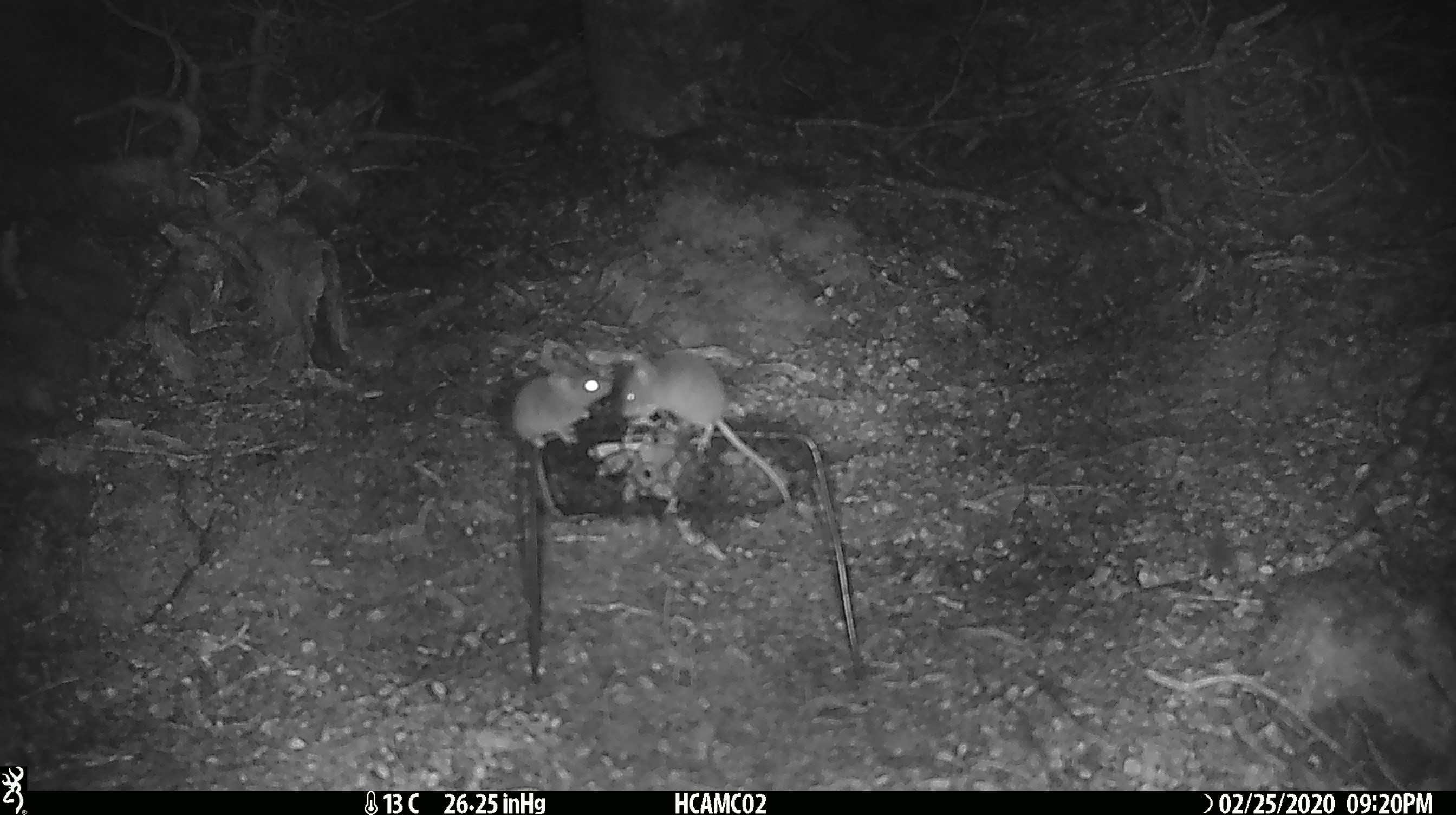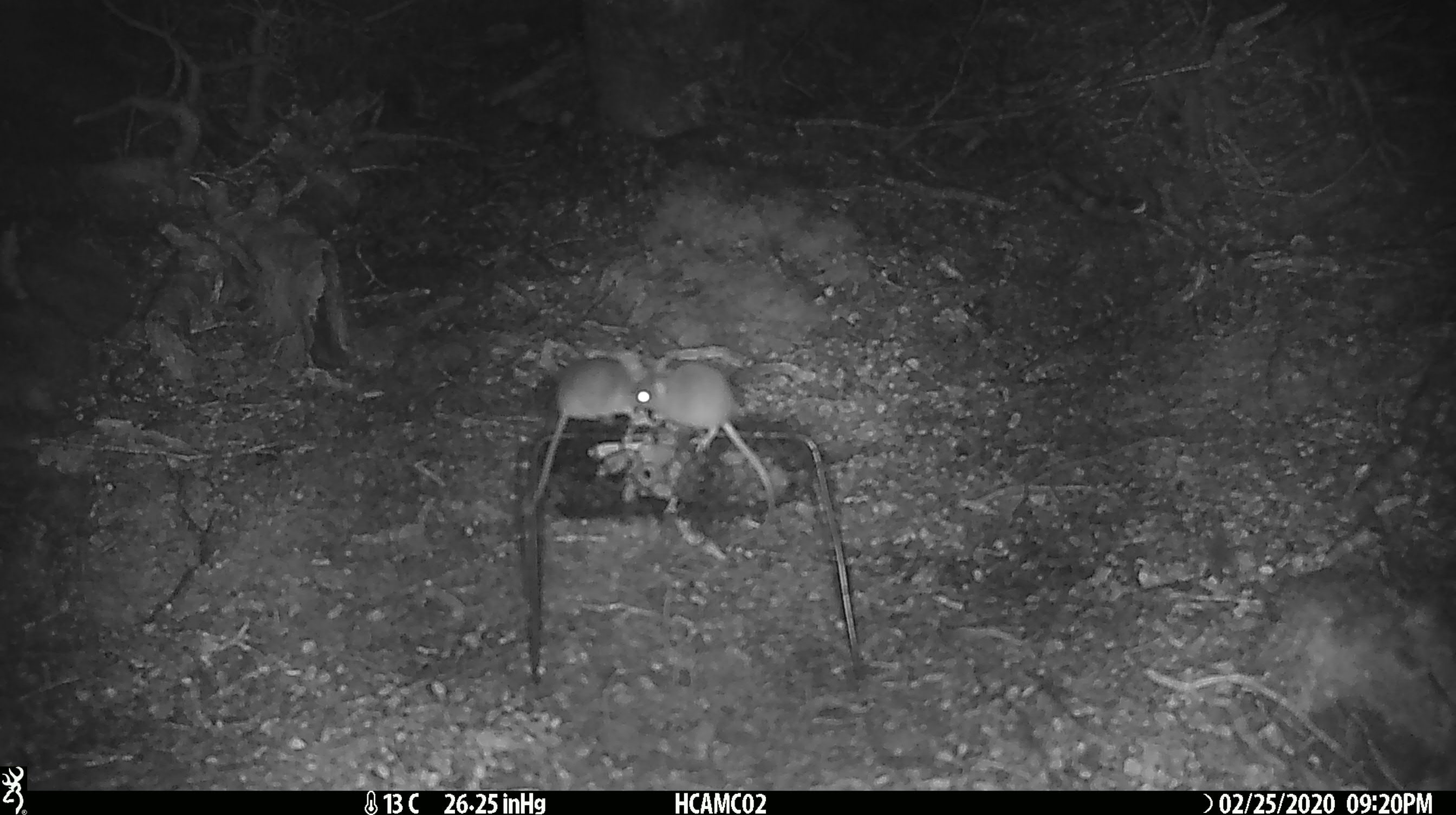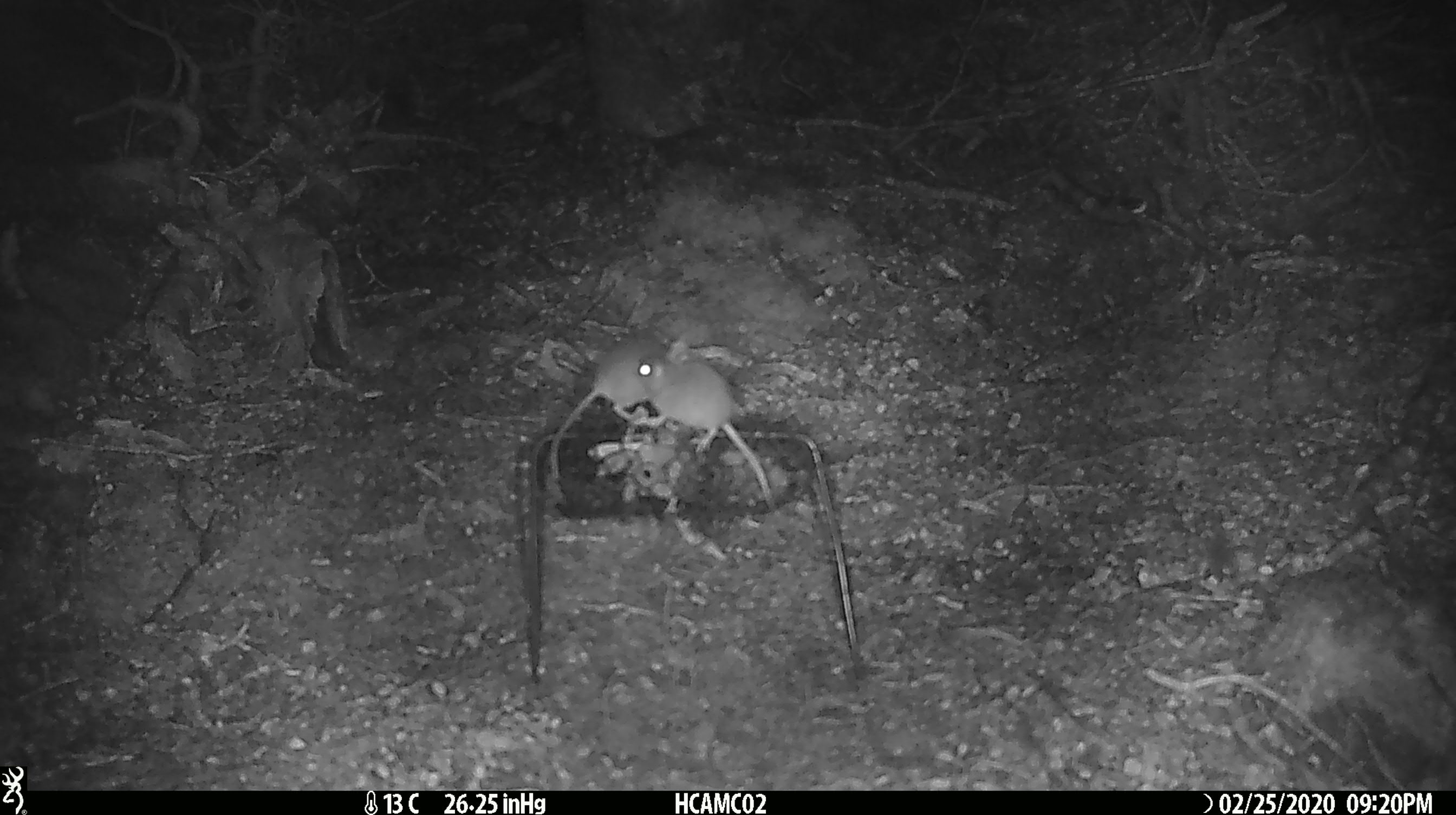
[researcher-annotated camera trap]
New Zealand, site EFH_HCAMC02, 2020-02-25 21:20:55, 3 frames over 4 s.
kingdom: Animalia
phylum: Chordata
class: Mammalia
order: Rodentia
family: Muridae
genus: Mus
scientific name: Mus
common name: mouse